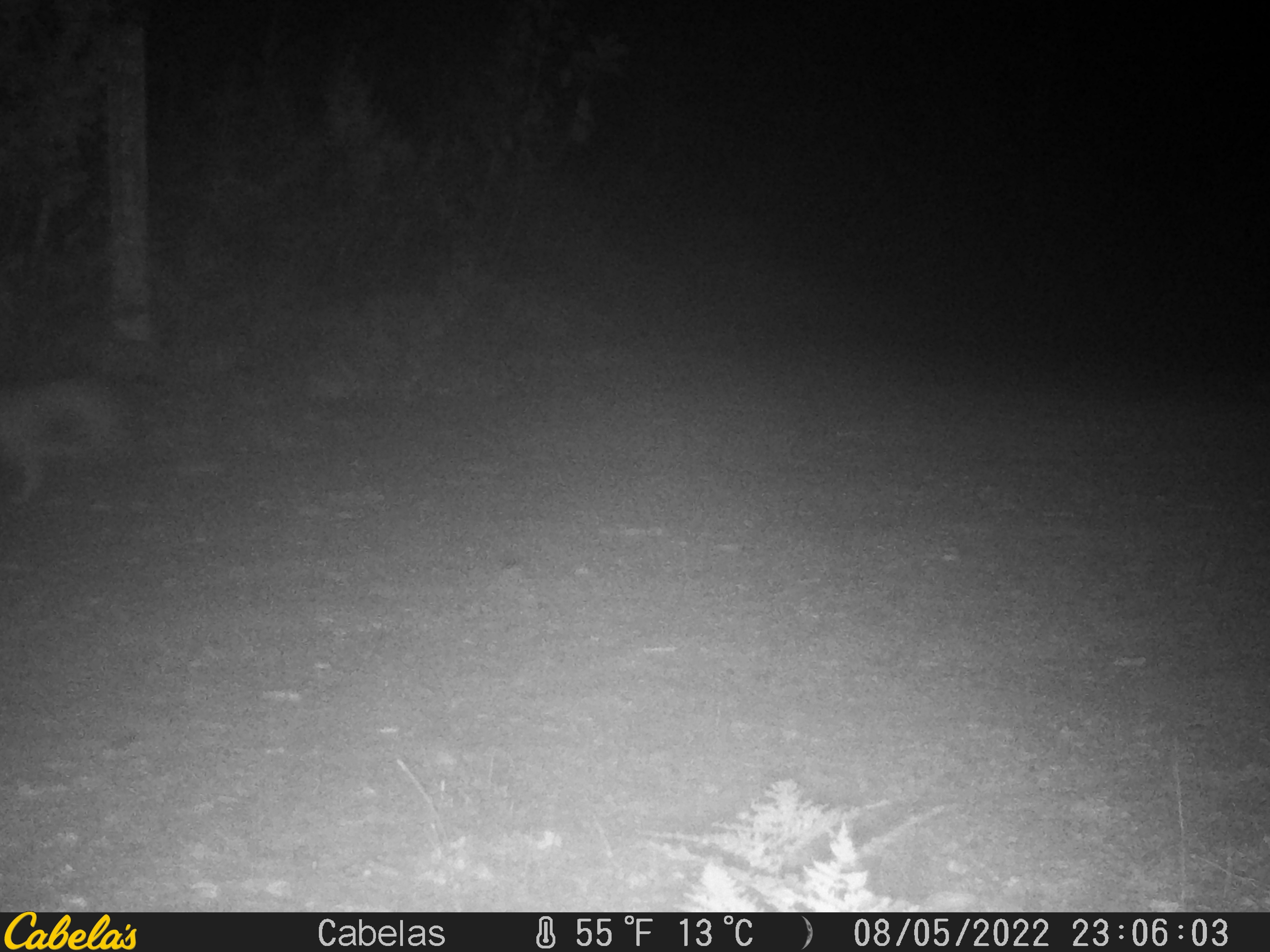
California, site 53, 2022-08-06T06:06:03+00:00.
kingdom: Animalia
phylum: Chordata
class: Mammalia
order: Carnivora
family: Canidae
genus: Urocyon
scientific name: Urocyon cinereoargenteus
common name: gray fox